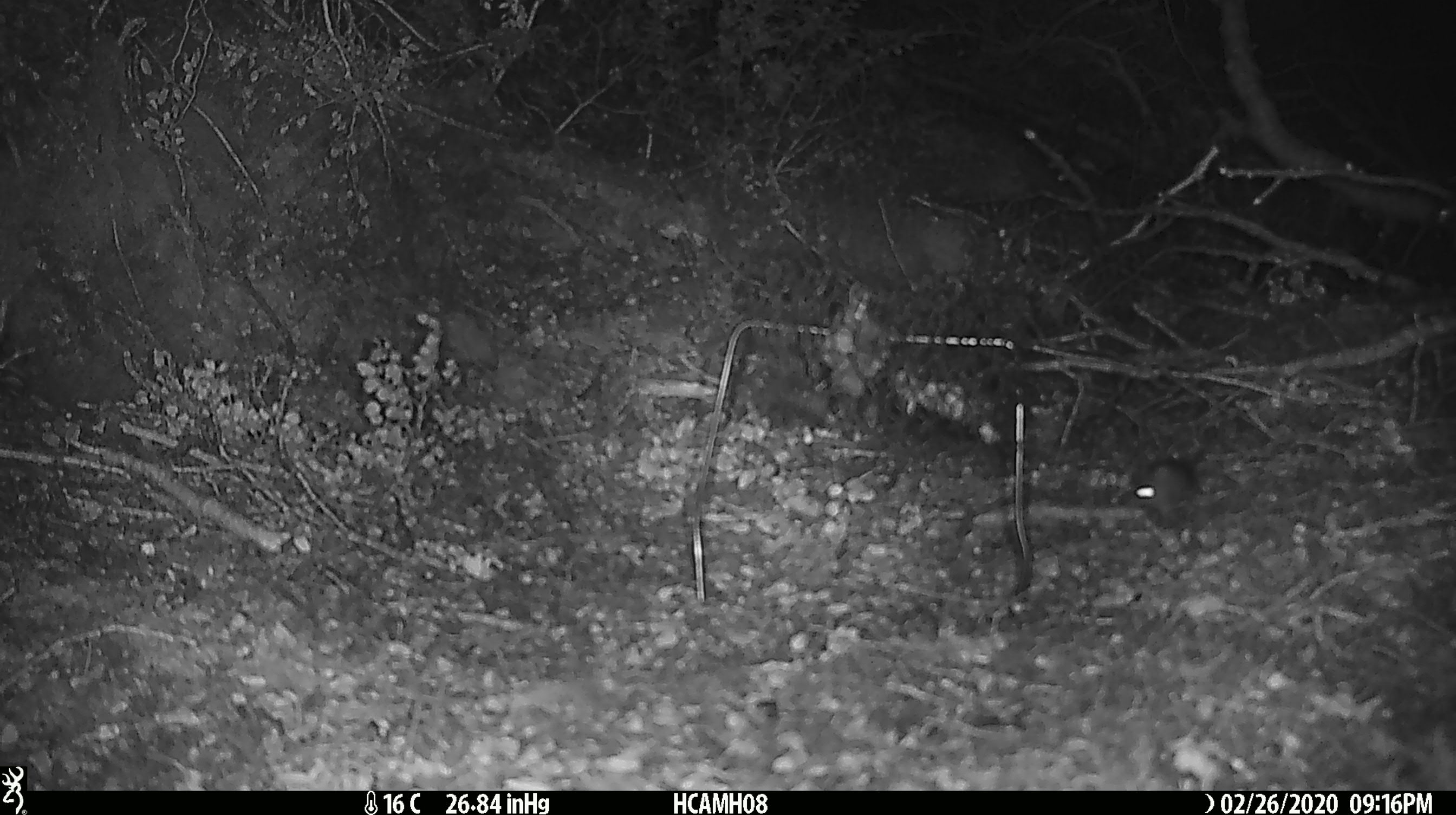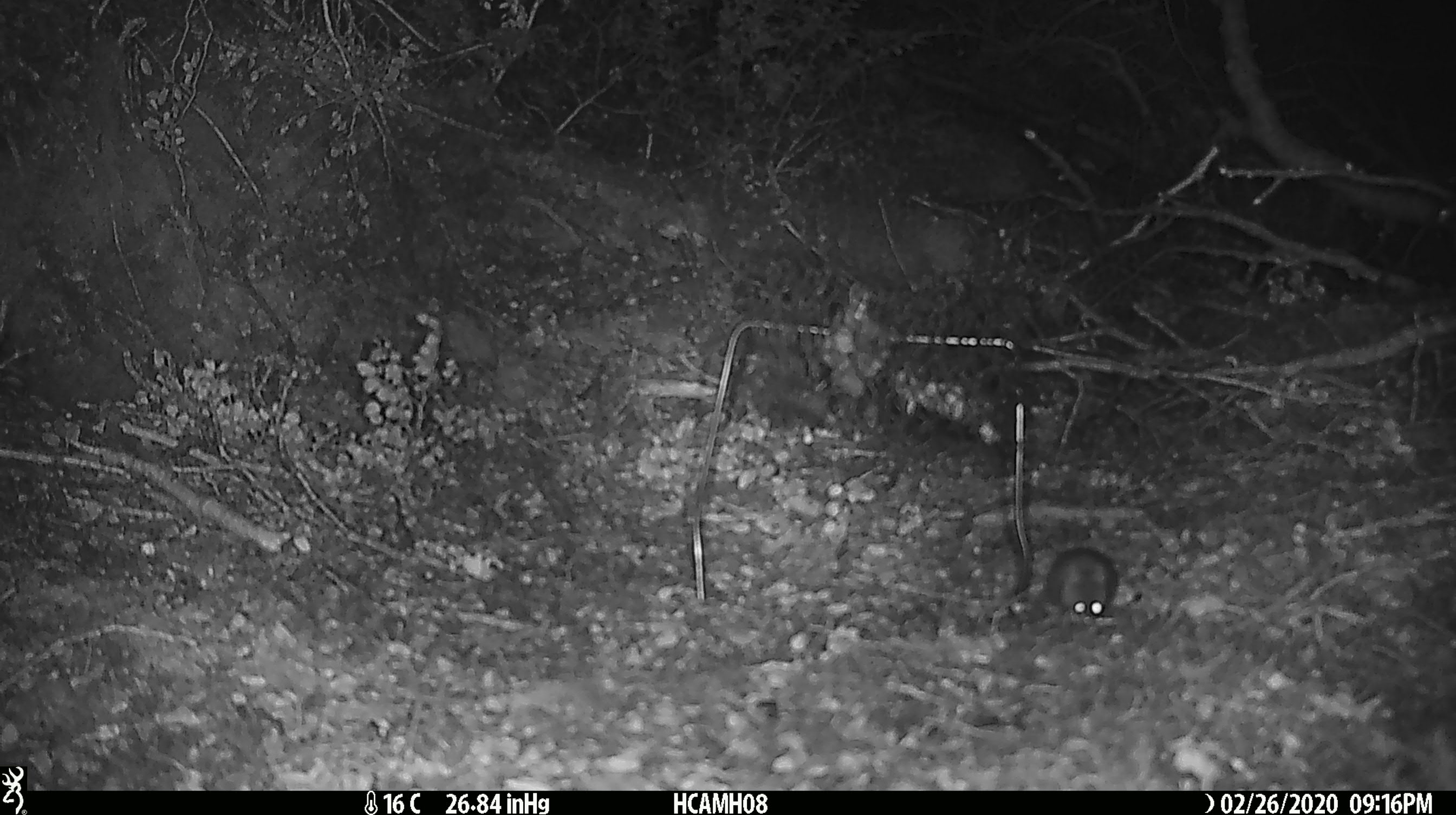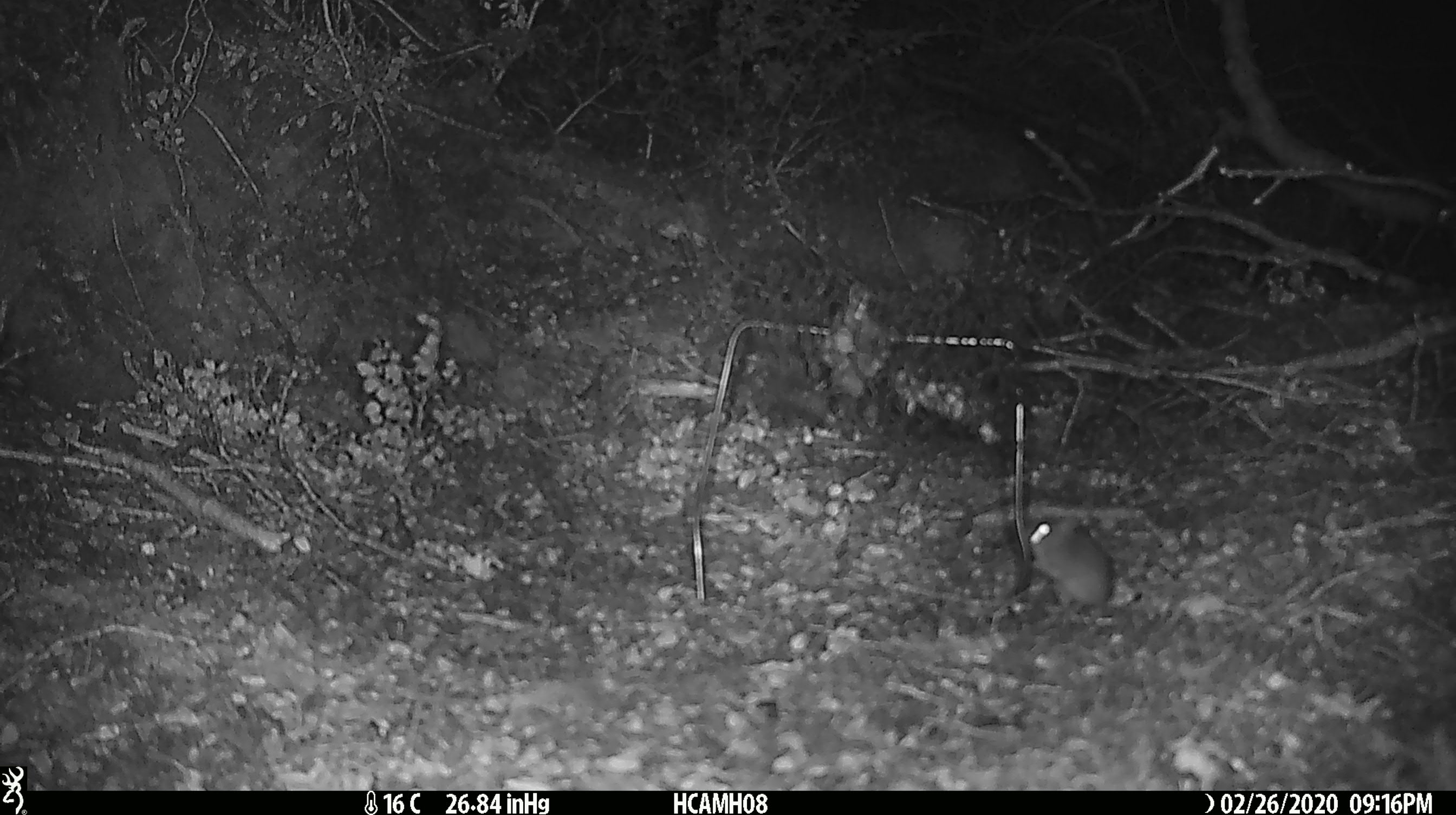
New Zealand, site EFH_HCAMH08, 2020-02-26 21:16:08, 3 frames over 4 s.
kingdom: Animalia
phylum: Chordata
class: Mammalia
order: Rodentia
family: Muridae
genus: Mus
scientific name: Mus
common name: mouse